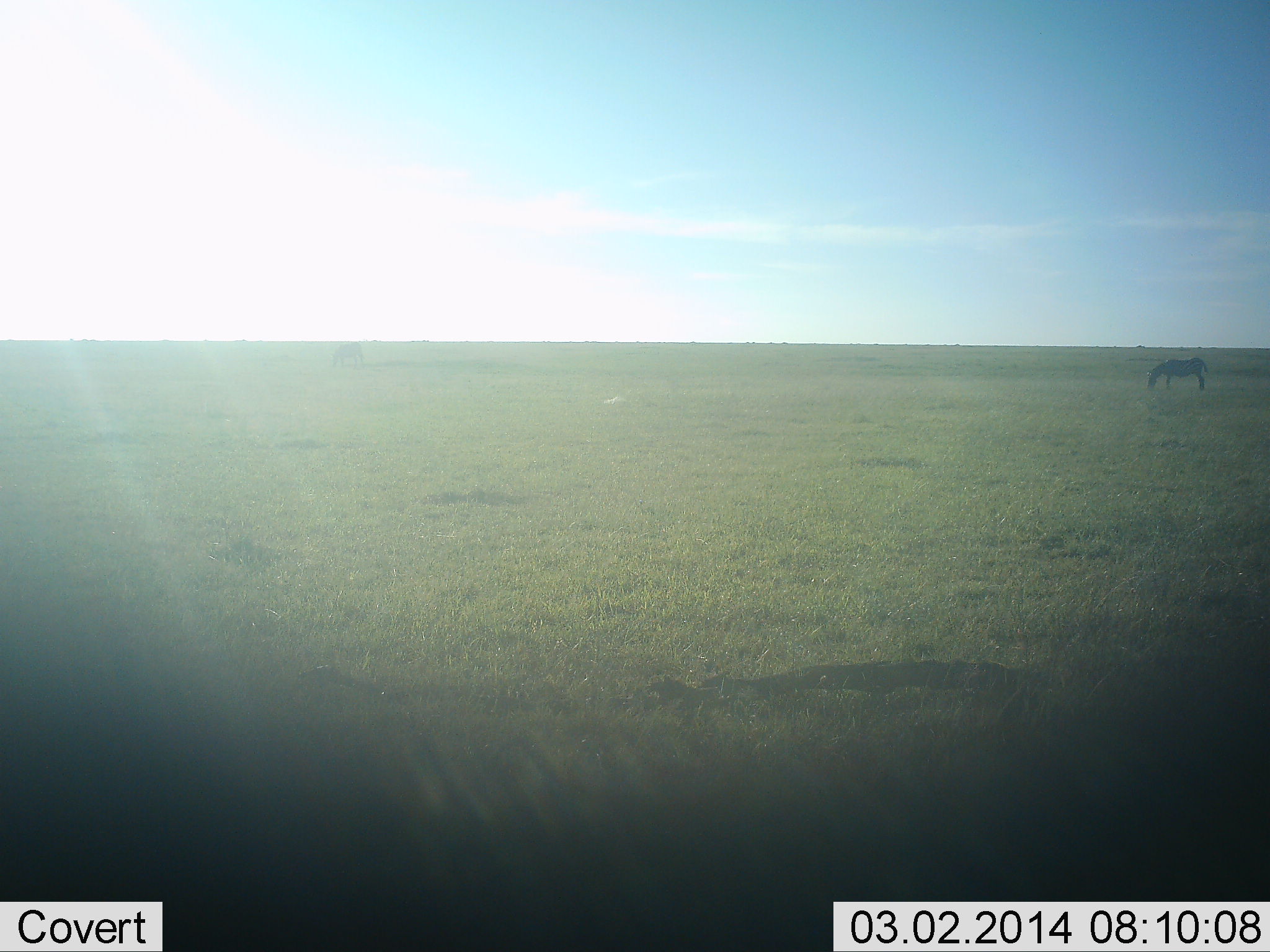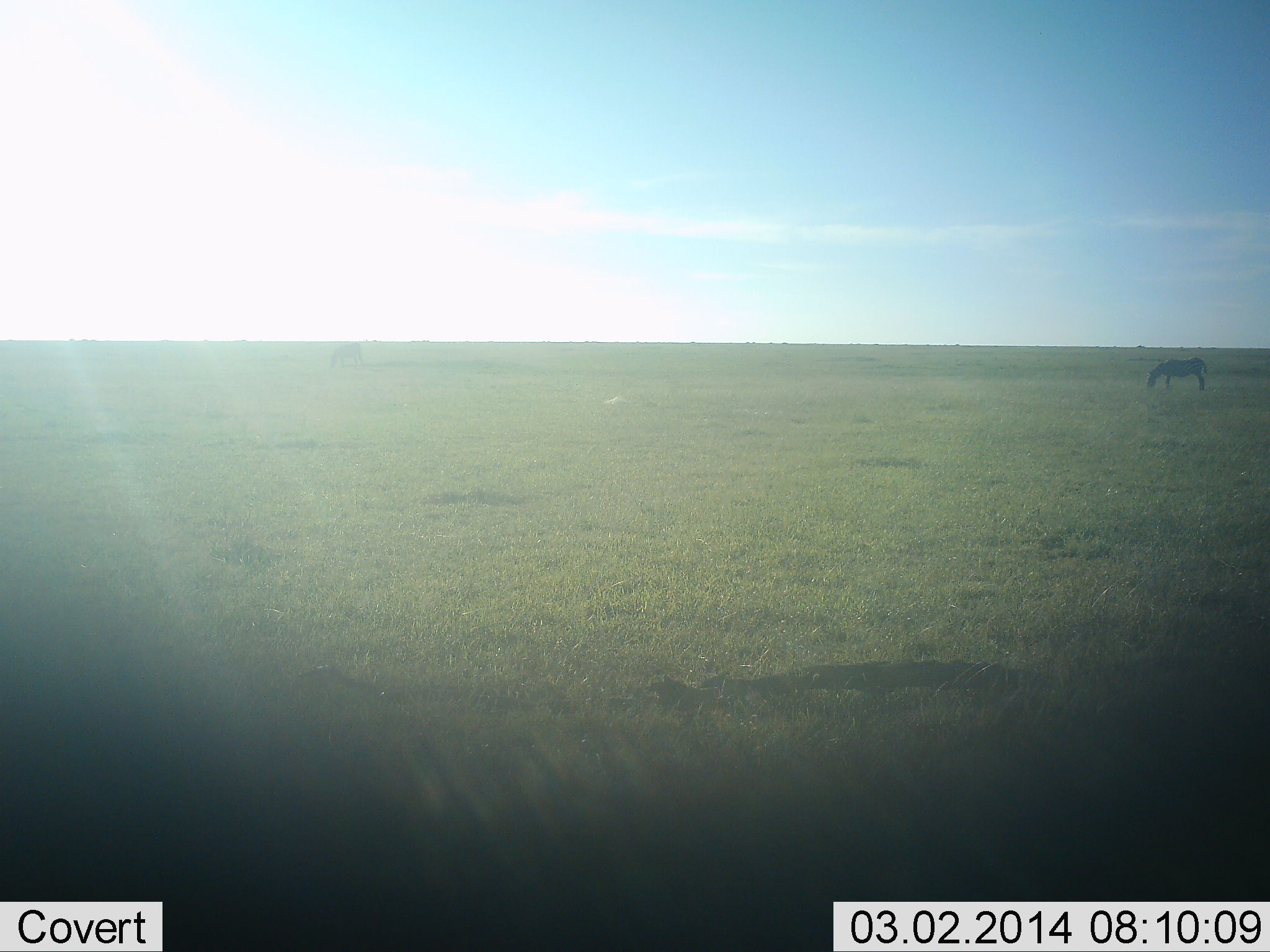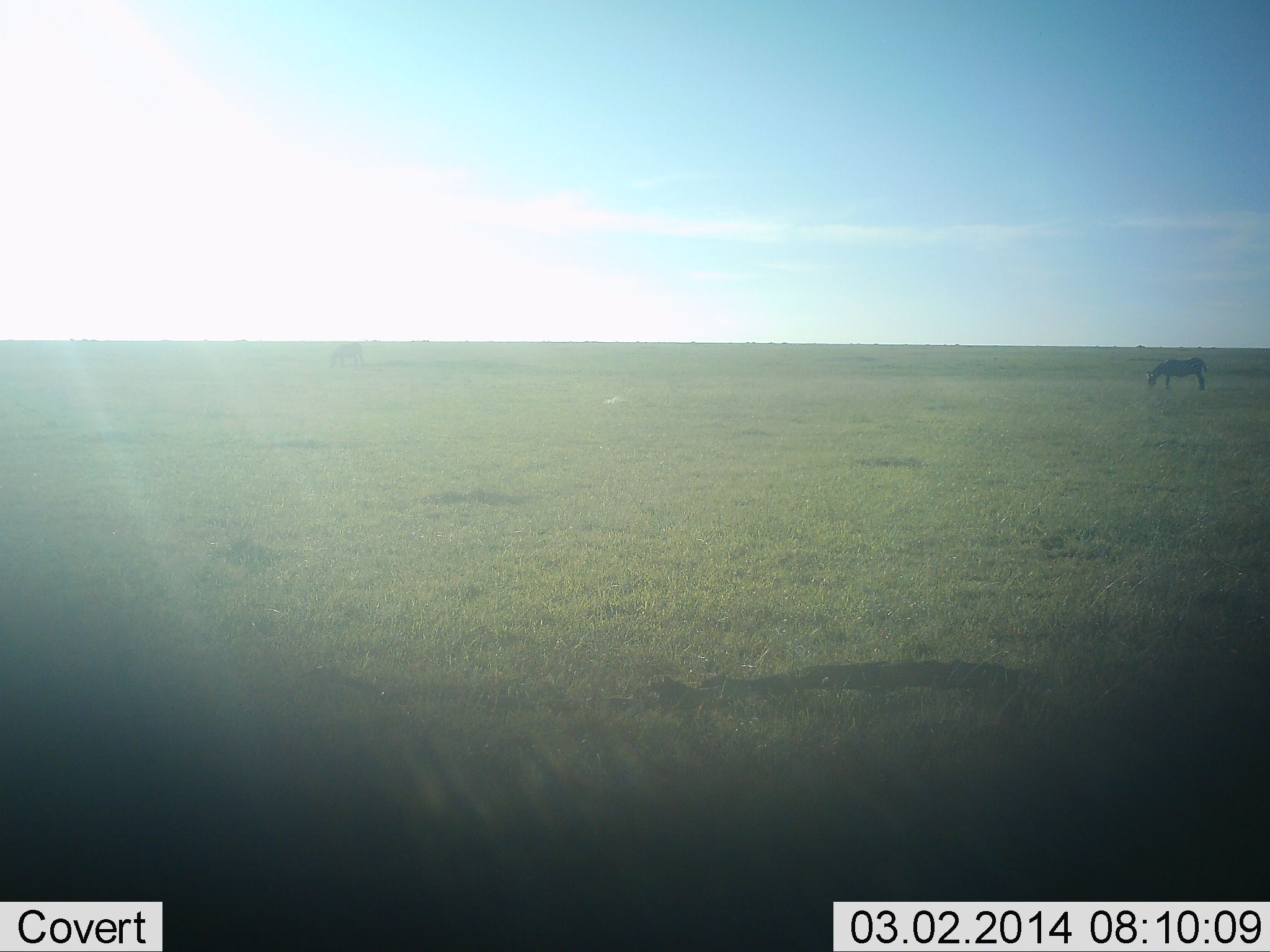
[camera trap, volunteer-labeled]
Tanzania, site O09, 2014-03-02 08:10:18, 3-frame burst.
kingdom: Animalia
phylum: Chordata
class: Mammalia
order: Perissodactyla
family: Equidae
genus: Equus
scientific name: Equus quagga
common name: plains zebra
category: zebra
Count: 1.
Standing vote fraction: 10%.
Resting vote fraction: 0%.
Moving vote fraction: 0%.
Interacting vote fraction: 0%.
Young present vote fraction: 0%.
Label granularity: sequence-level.